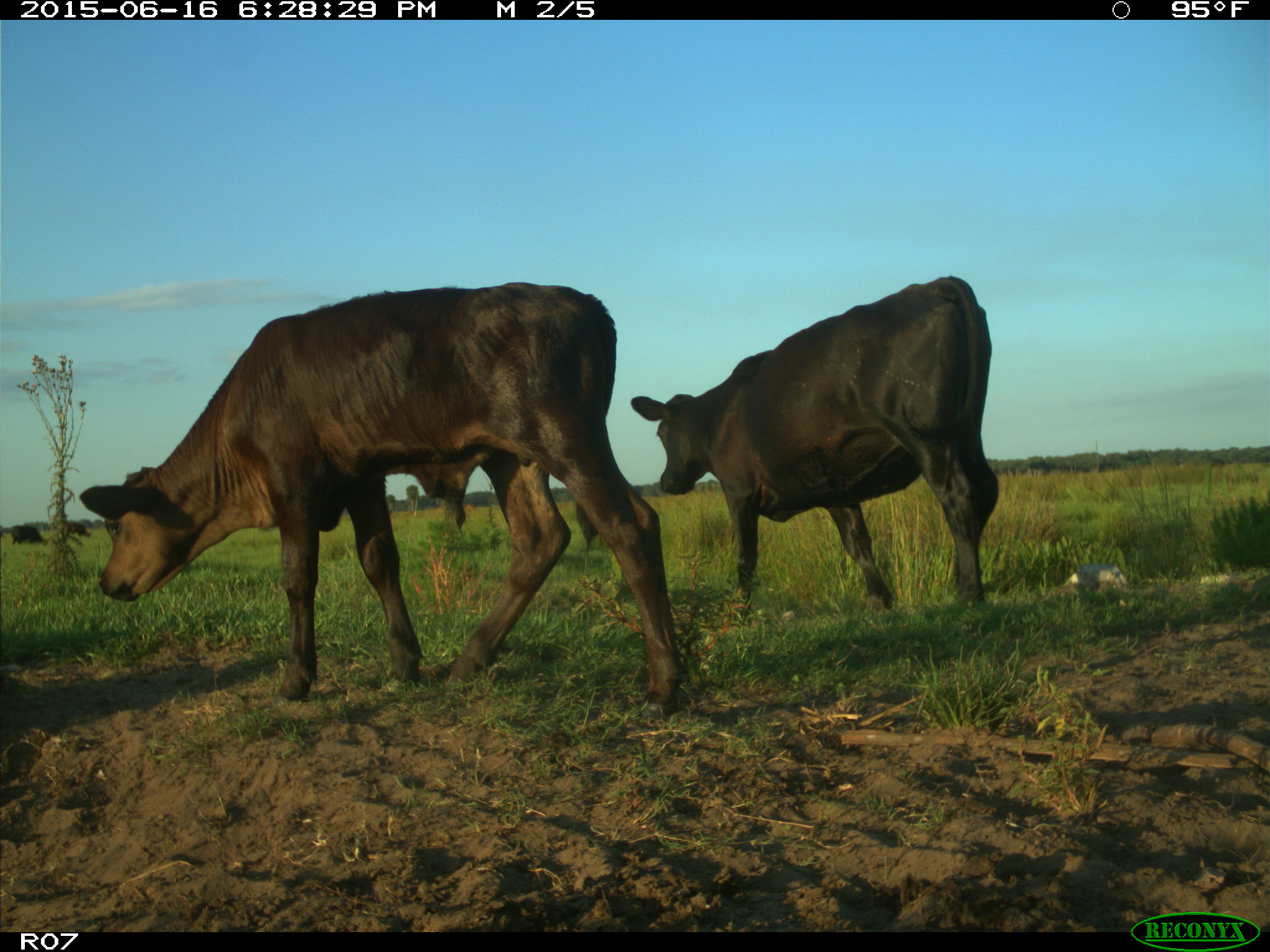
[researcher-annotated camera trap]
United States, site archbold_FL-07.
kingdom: Animalia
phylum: Chordata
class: Mammalia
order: Artiodactyla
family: Bovidae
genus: Bos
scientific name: Bos taurus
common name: domestic cow